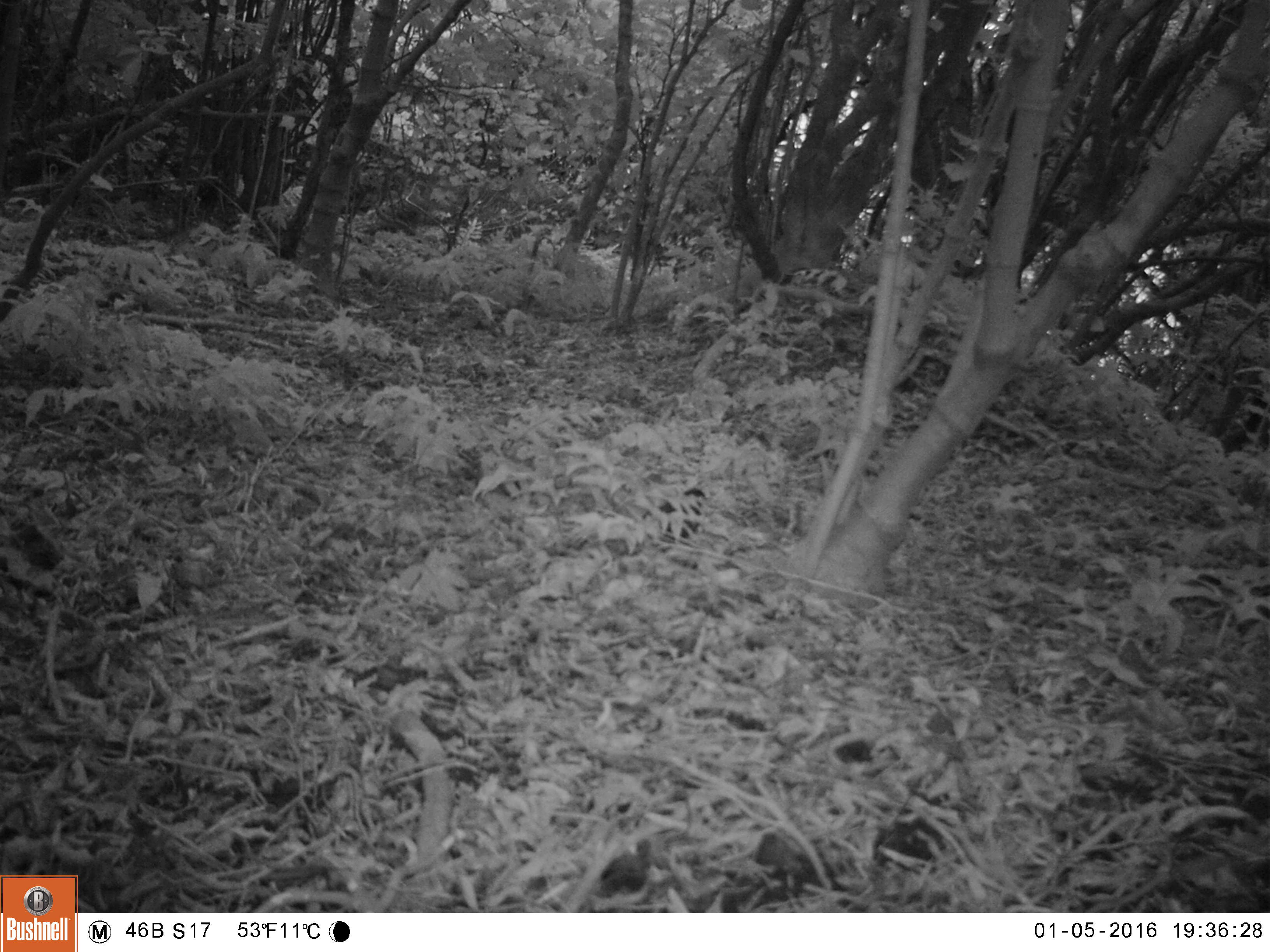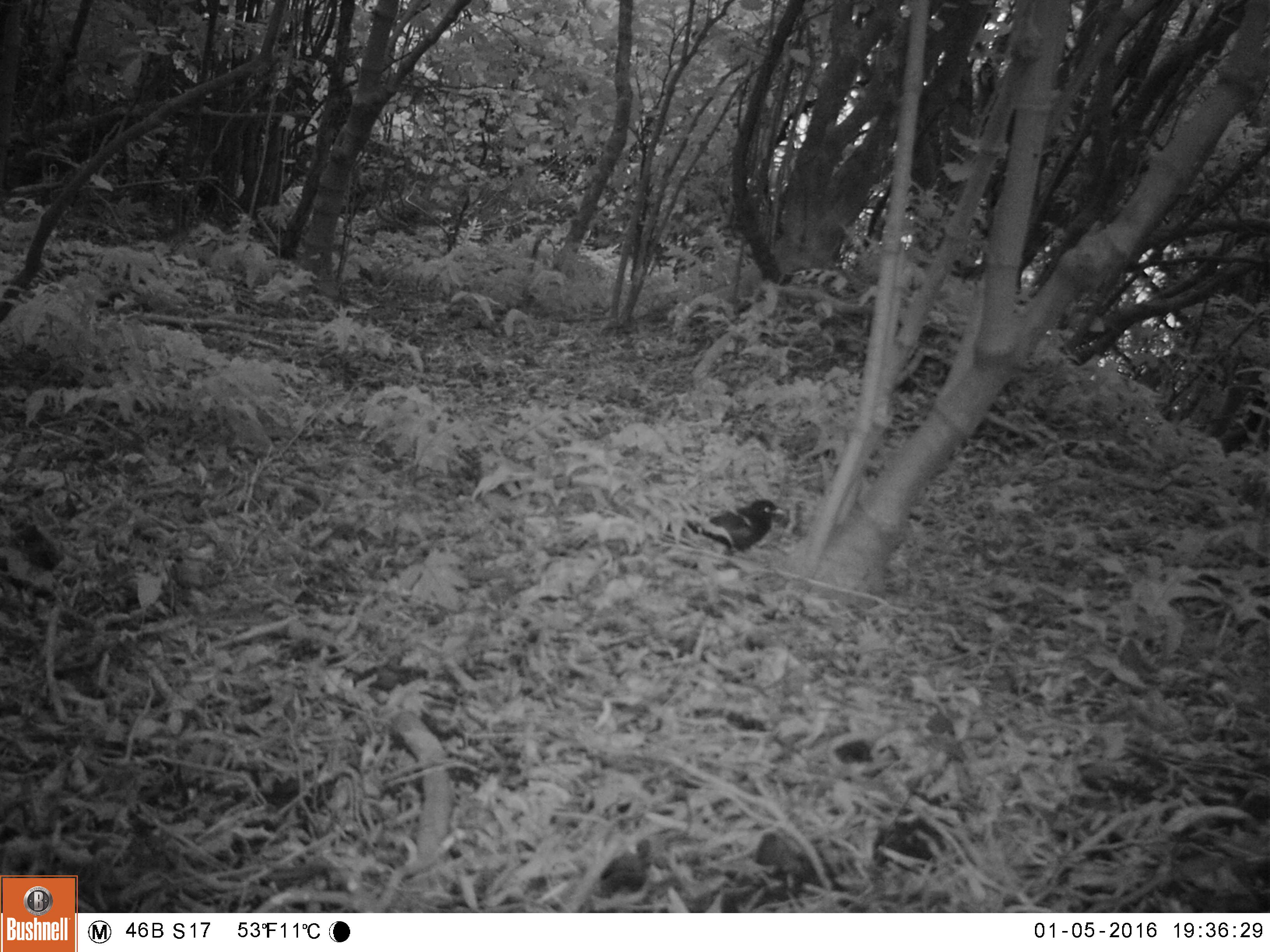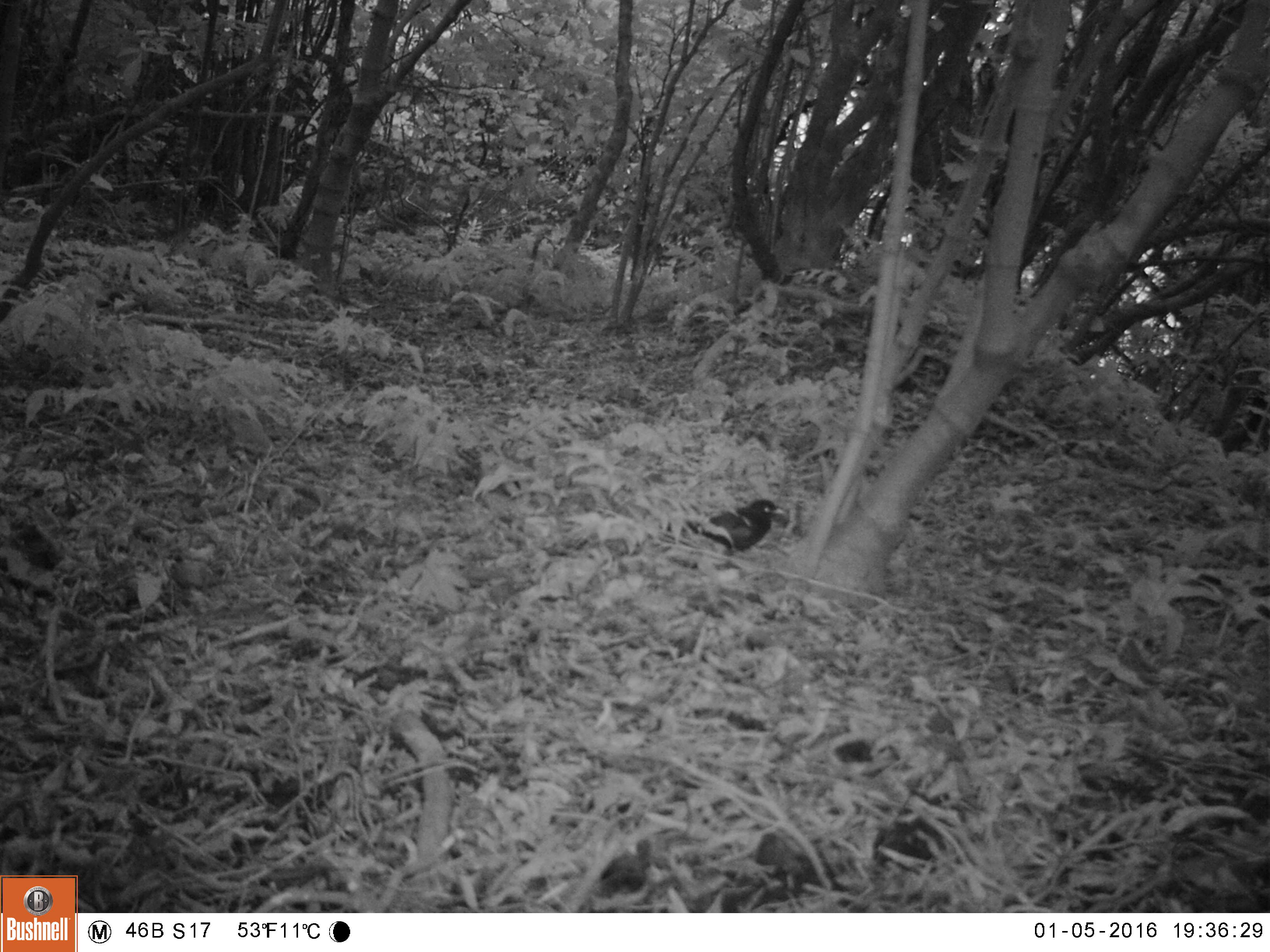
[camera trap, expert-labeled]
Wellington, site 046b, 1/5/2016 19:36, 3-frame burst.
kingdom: Animalia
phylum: Chordata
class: Aves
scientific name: Aves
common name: bird